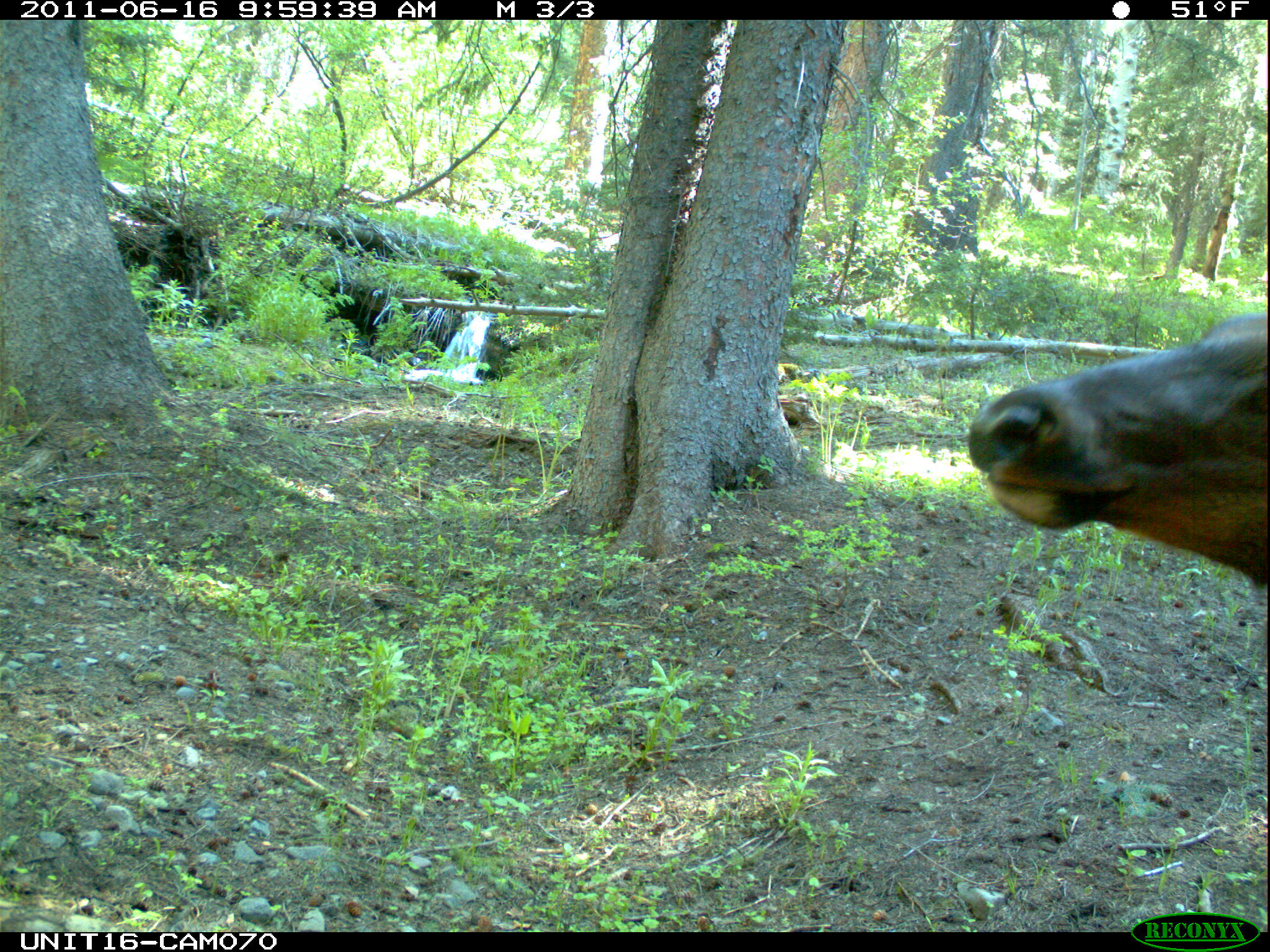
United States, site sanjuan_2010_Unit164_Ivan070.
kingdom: Animalia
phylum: Chordata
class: Mammalia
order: Artiodactyla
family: Cervidae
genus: Cervus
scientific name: Cervus elaphus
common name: red deer